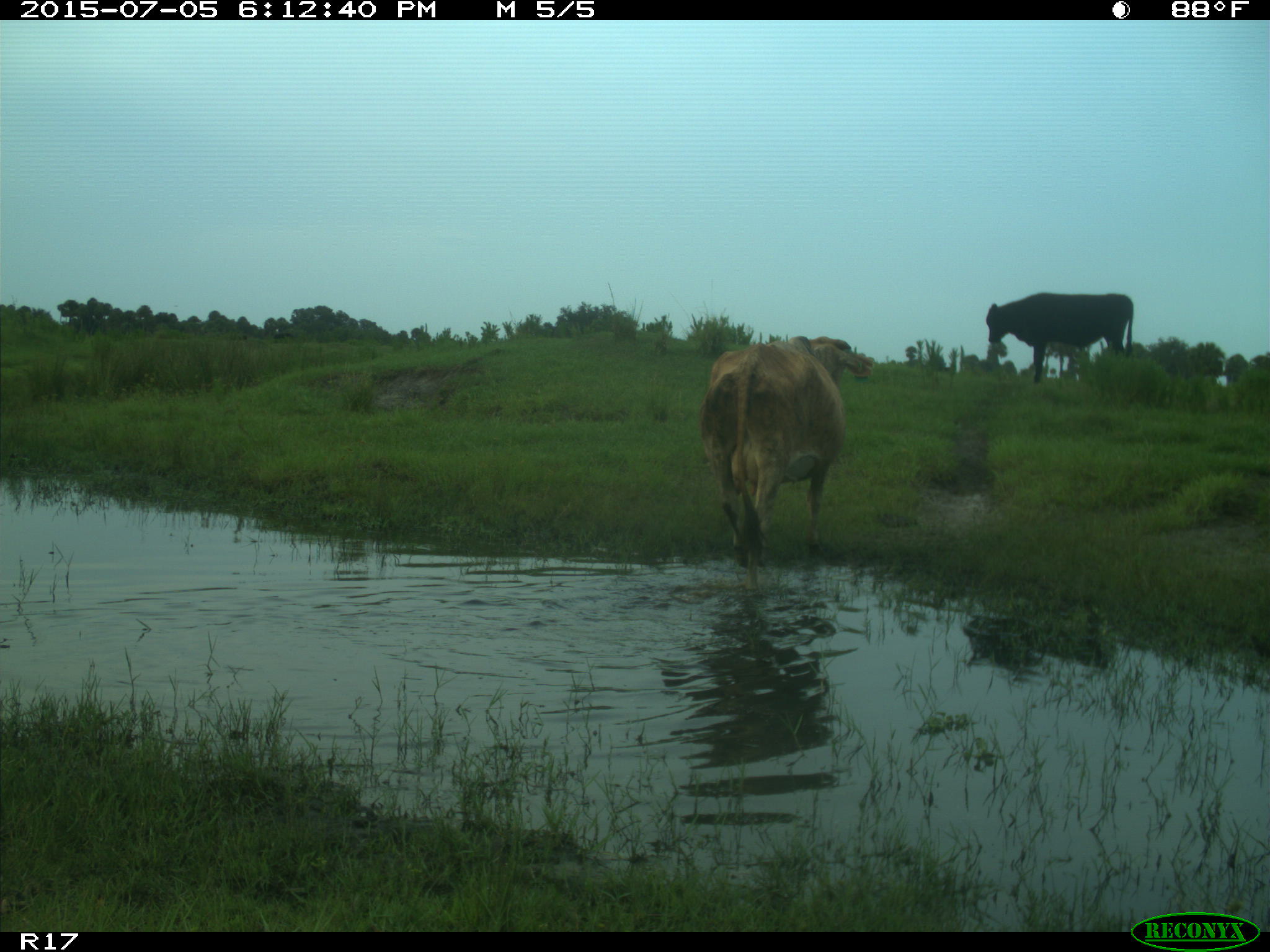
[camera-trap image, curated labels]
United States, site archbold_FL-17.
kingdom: Animalia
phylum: Chordata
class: Mammalia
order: Artiodactyla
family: Bovidae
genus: Bos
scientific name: Bos taurus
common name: domestic cow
Bos taurus (domestic cow).